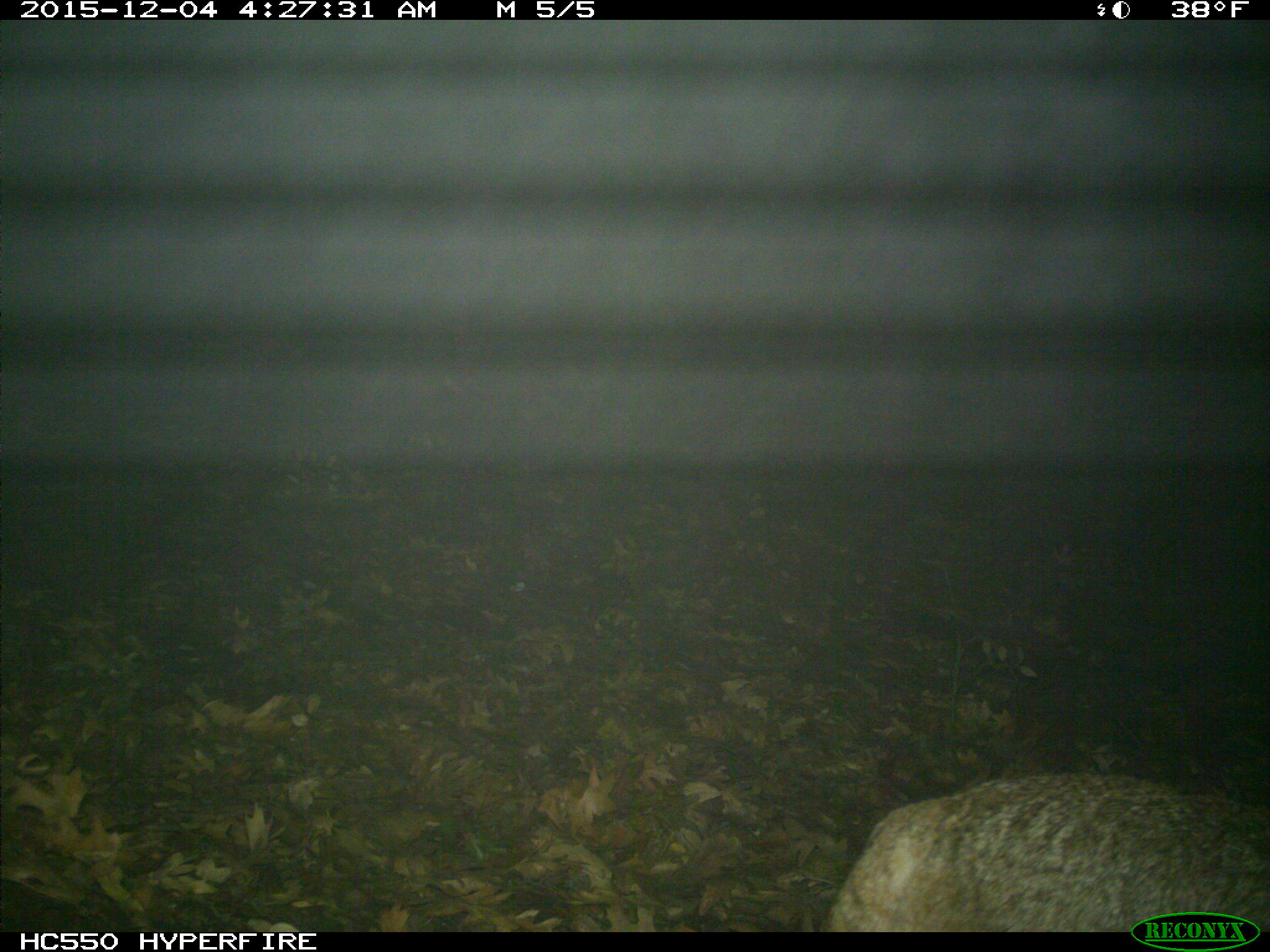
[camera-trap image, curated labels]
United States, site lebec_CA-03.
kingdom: Animalia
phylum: Chordata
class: Mammalia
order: Carnivora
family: Felidae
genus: Lynx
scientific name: Lynx rufus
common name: bobcat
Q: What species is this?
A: Lynx rufus (bobcat).